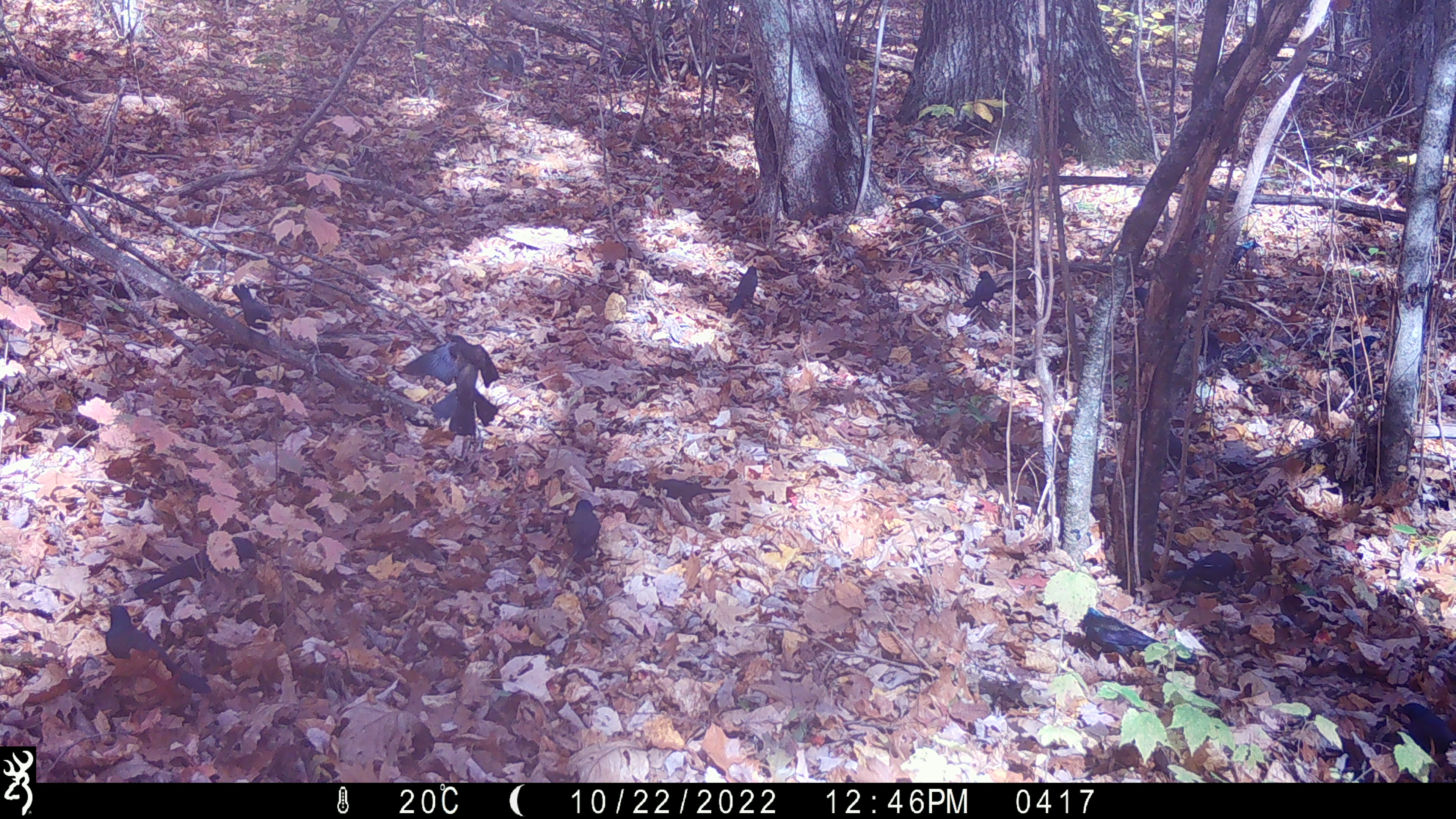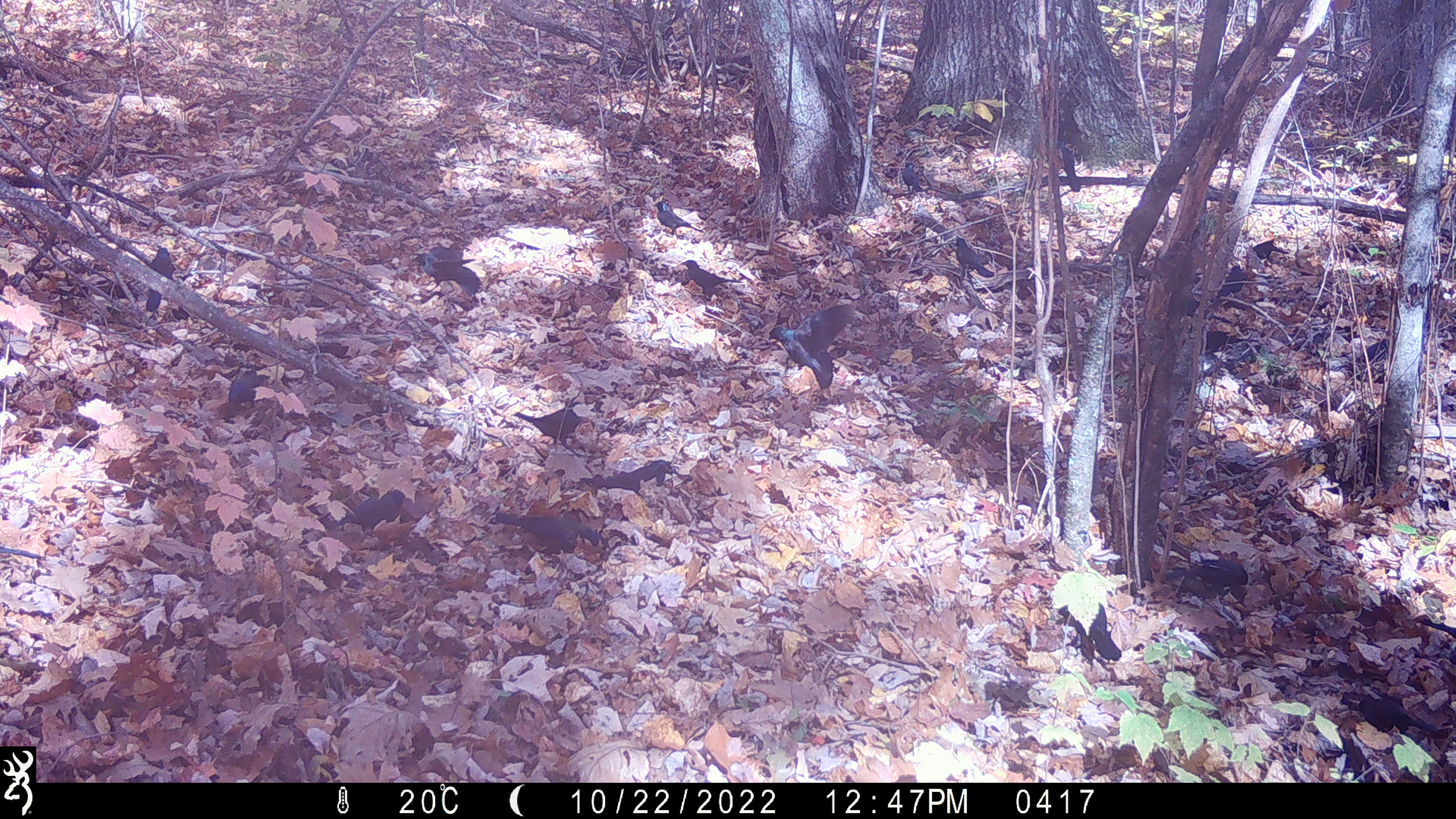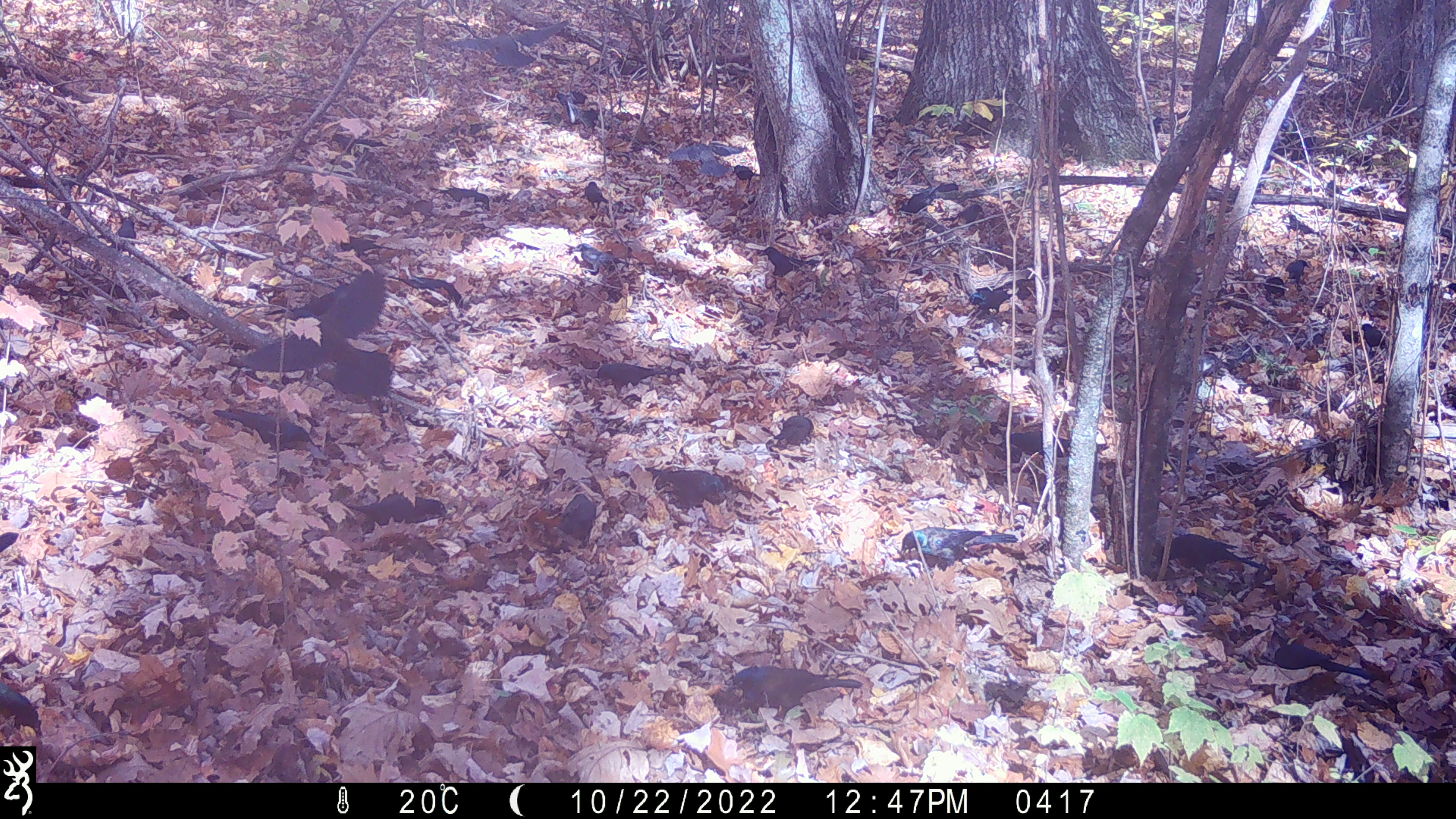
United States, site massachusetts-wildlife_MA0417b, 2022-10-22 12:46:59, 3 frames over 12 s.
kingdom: Animalia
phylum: Chordata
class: Aves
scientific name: Aves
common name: bird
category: bird sp.